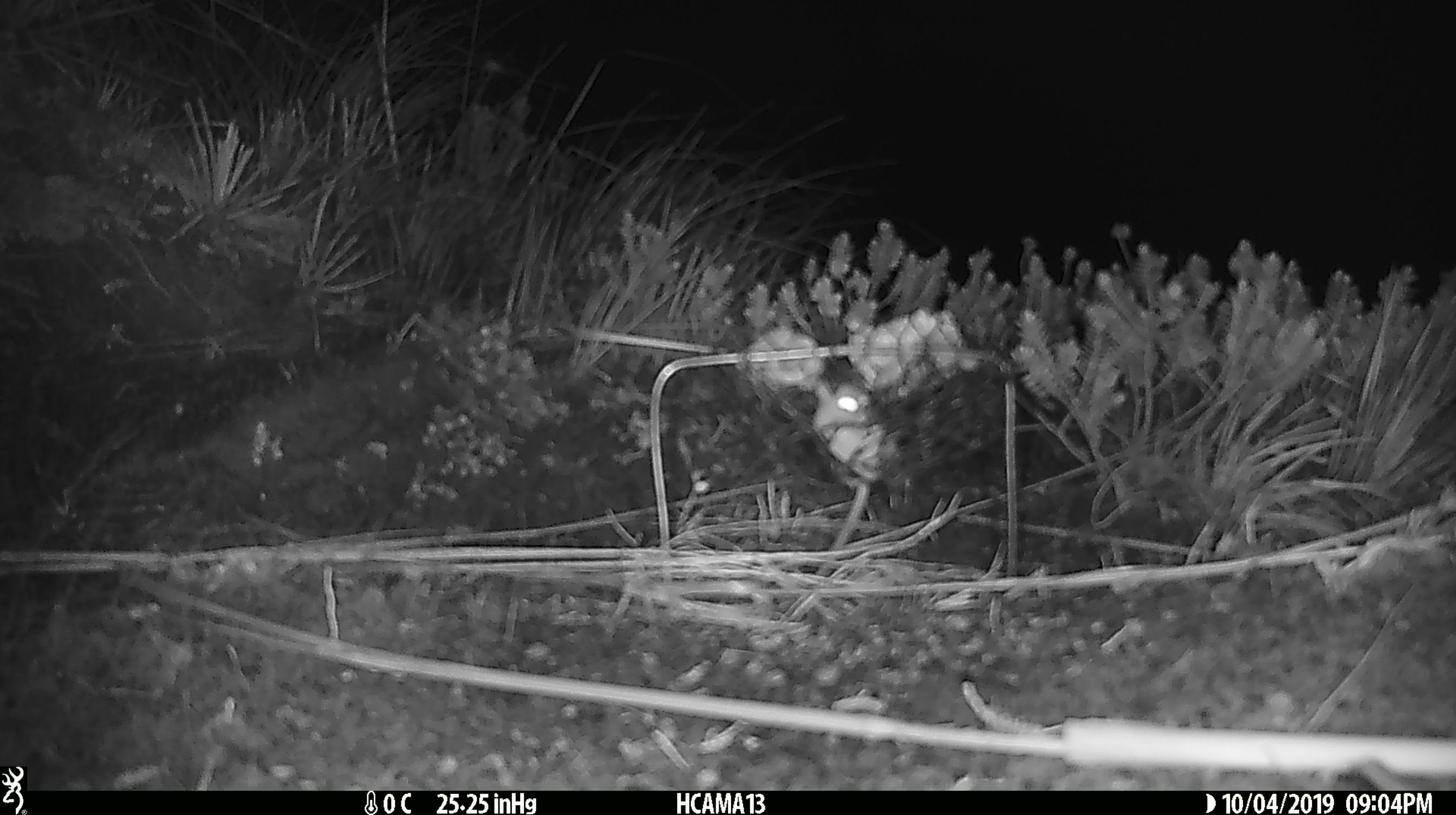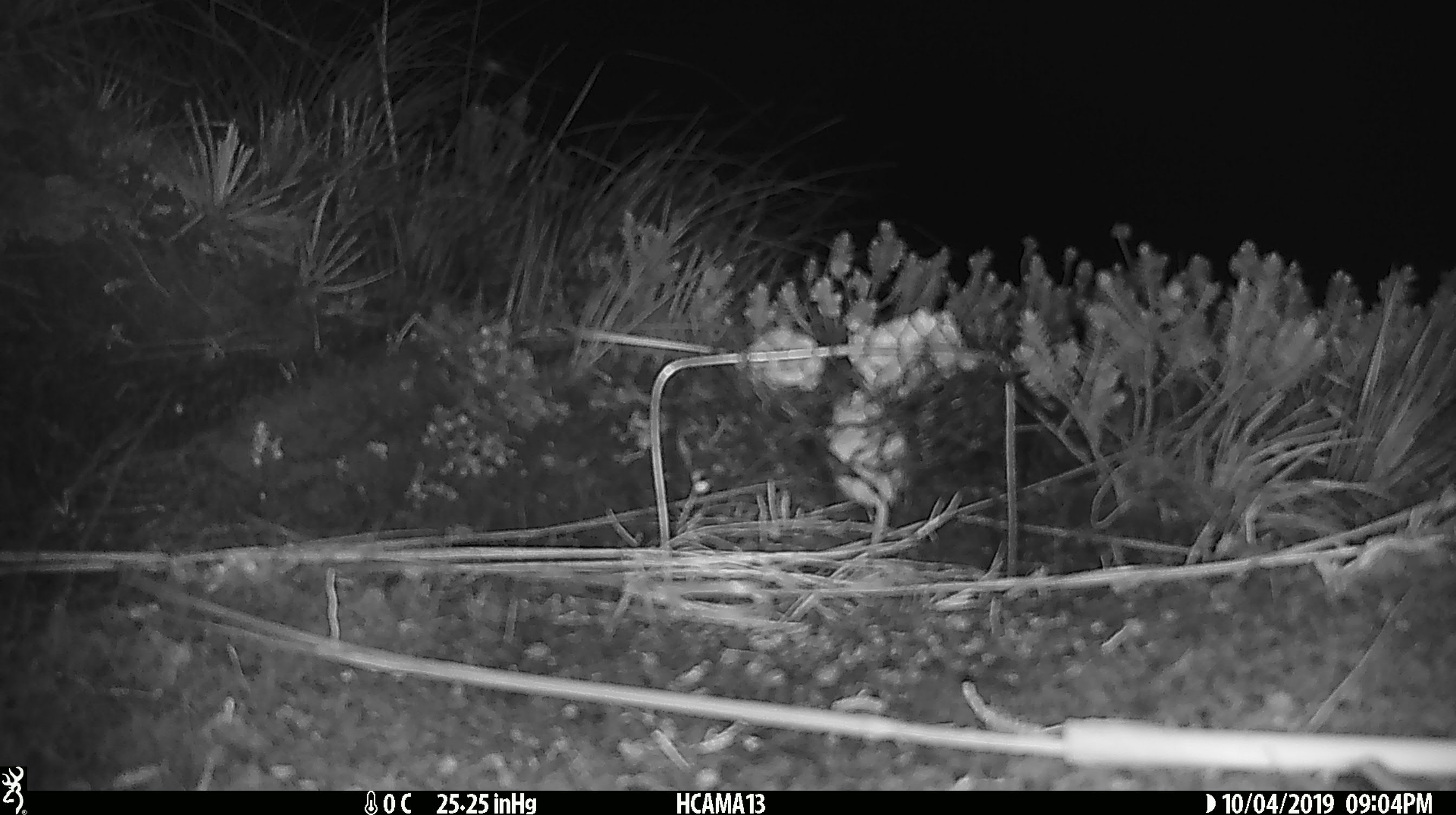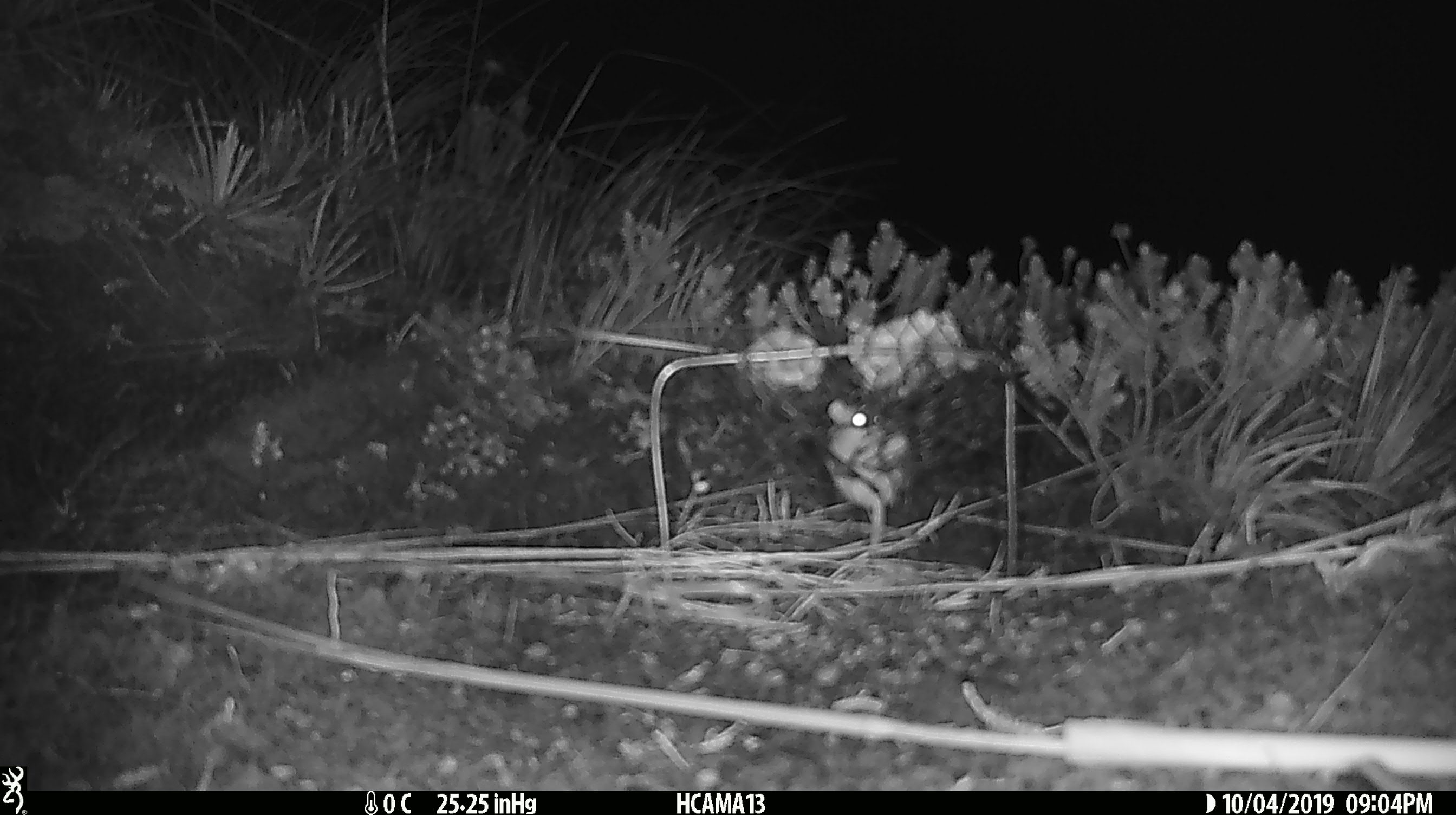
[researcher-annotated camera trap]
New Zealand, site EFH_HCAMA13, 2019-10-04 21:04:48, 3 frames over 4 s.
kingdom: Animalia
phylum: Chordata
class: Mammalia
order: Rodentia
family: Muridae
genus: Mus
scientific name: Mus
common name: mouse